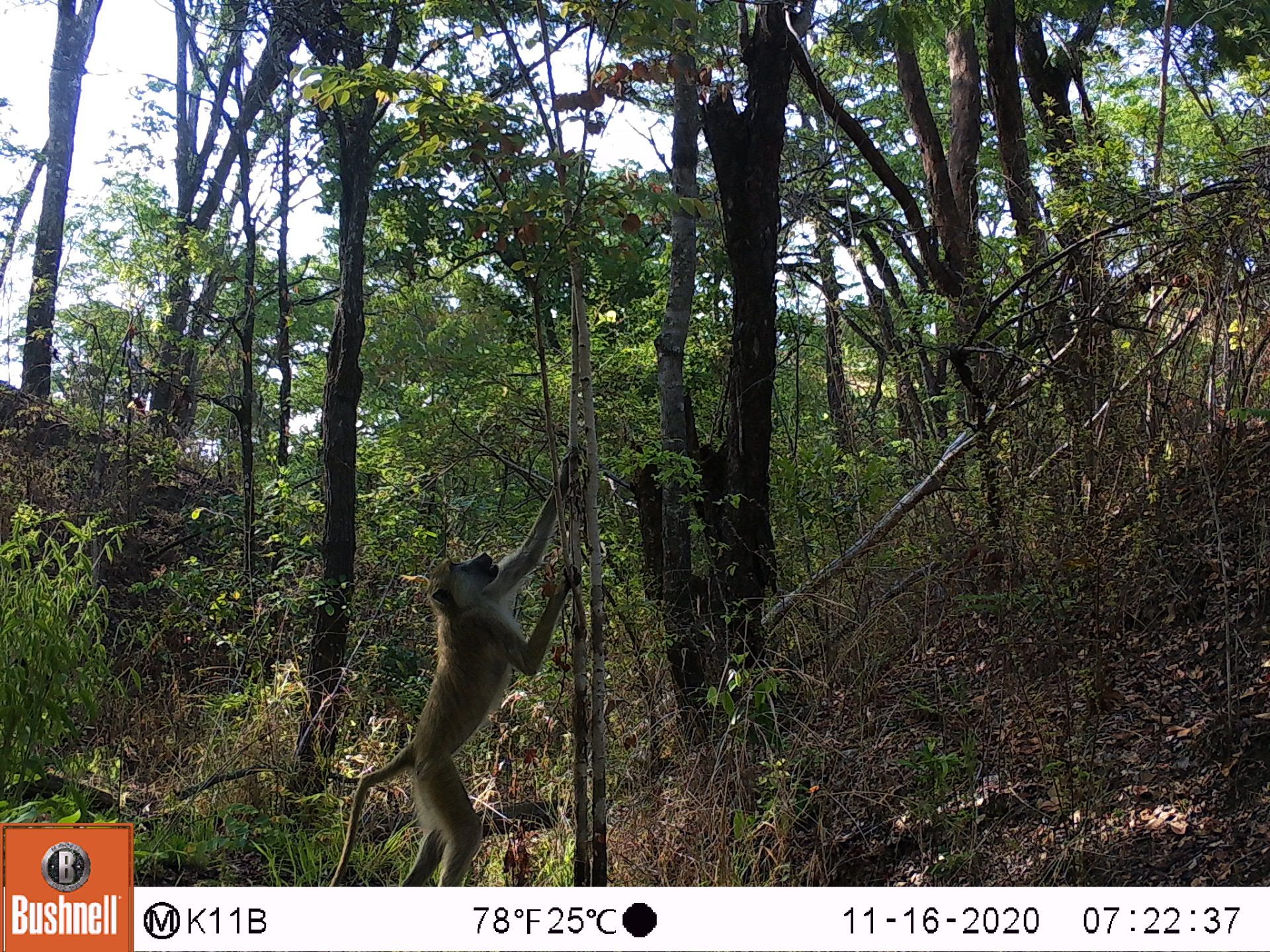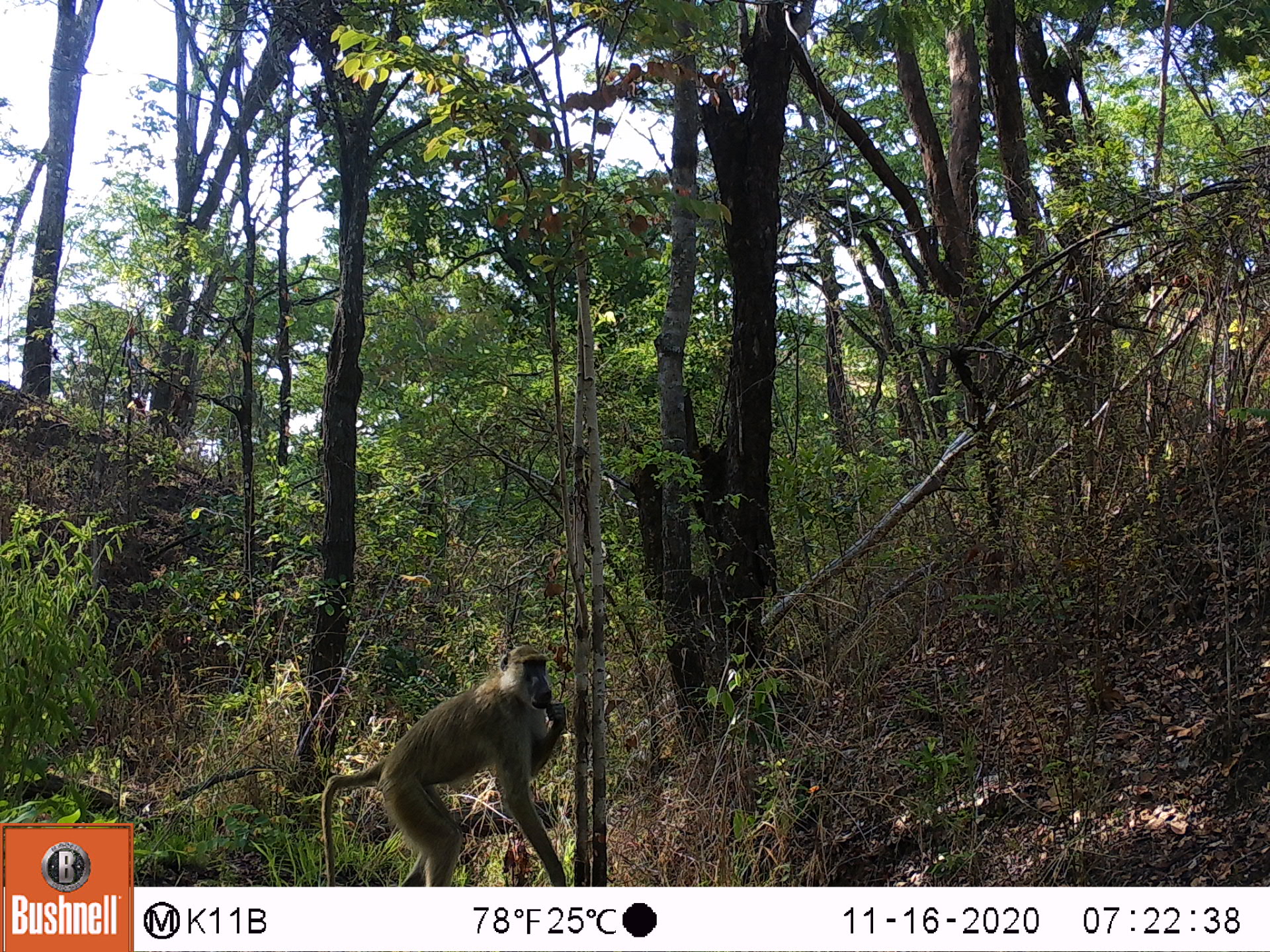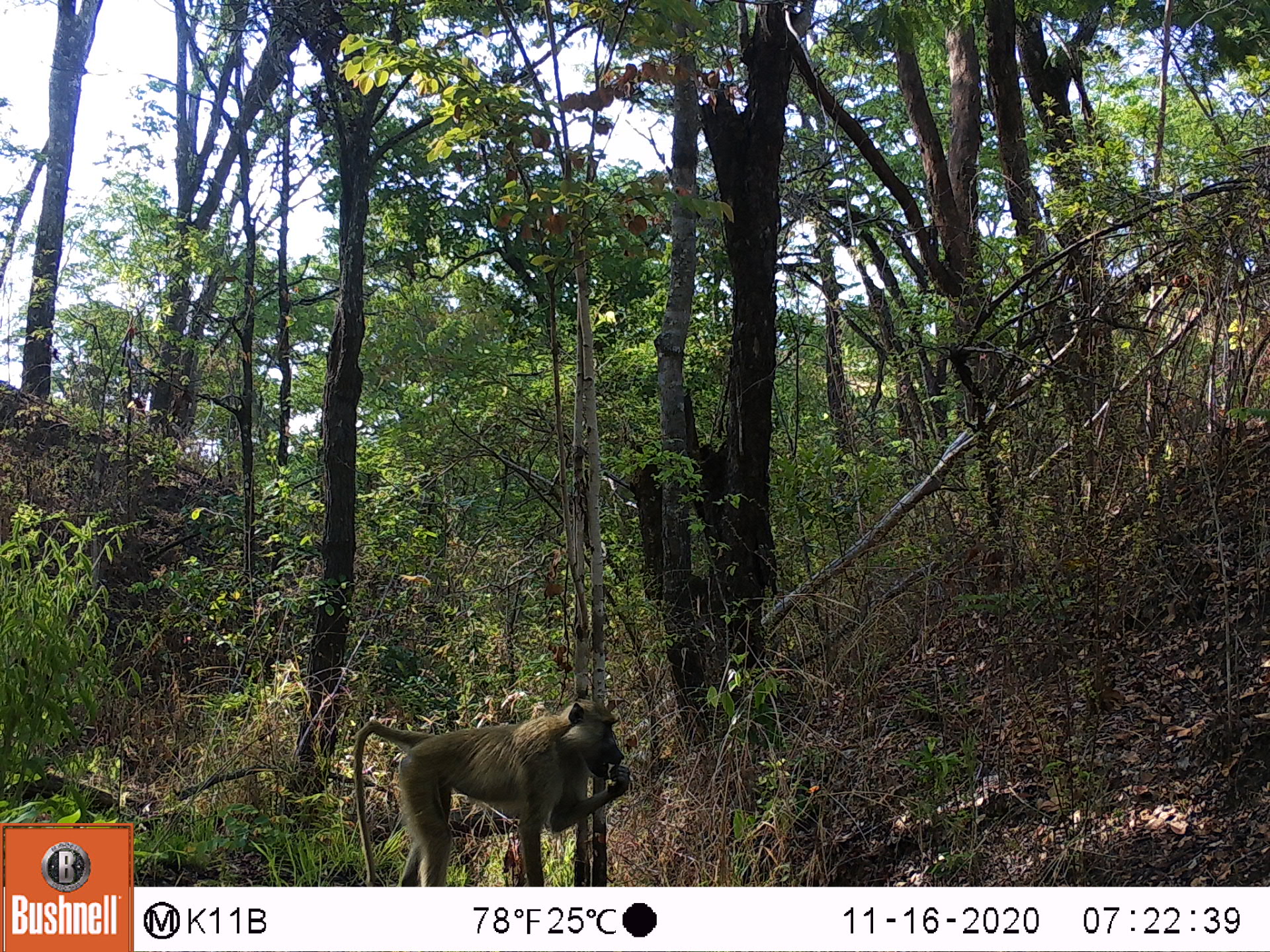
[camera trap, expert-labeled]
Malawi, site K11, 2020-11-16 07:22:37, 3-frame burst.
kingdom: Animalia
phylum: Chordata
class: Mammalia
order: Primates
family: Cercopithecidae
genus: Papio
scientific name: Papio cynocephalus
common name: yellow baboon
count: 1